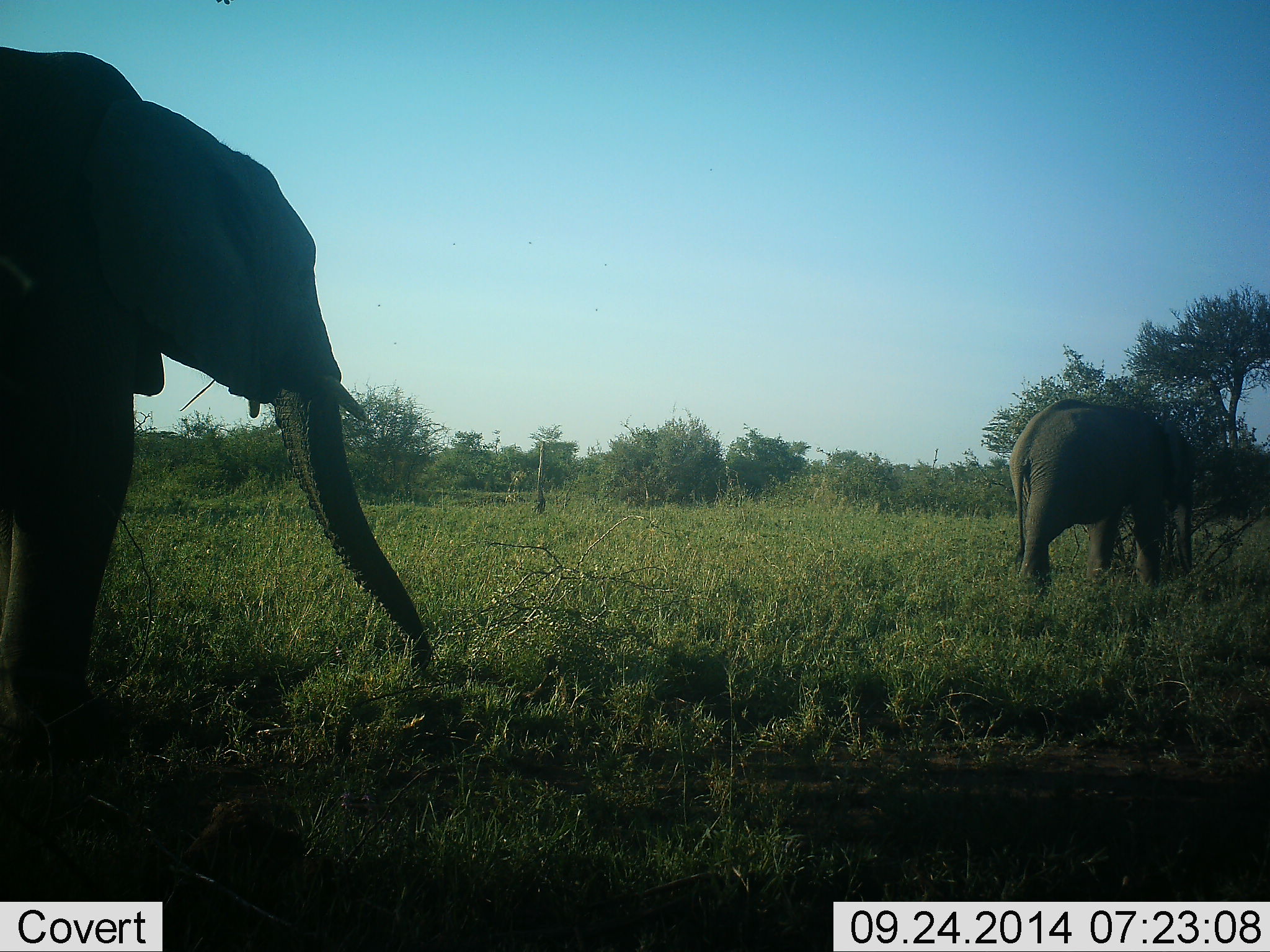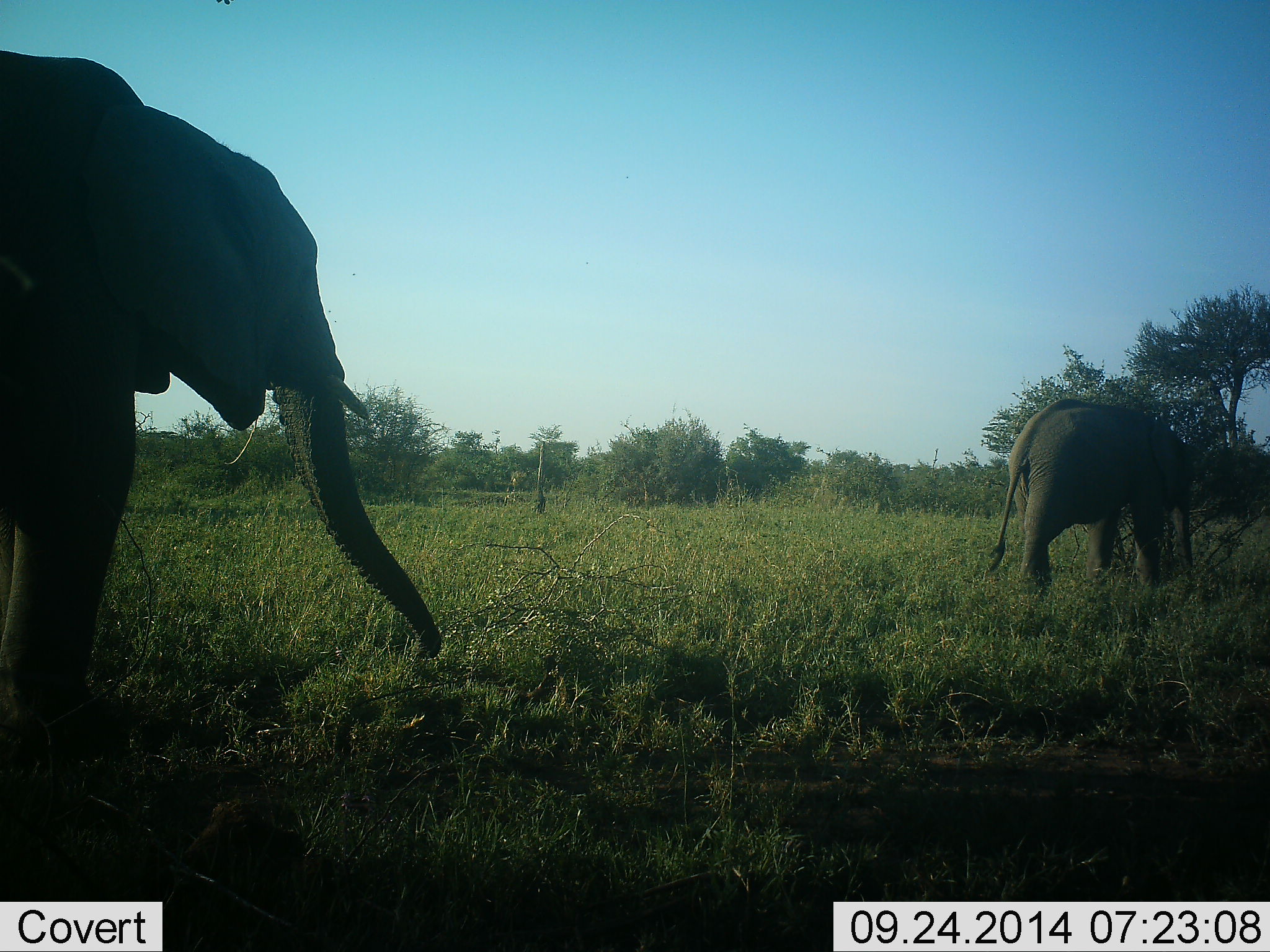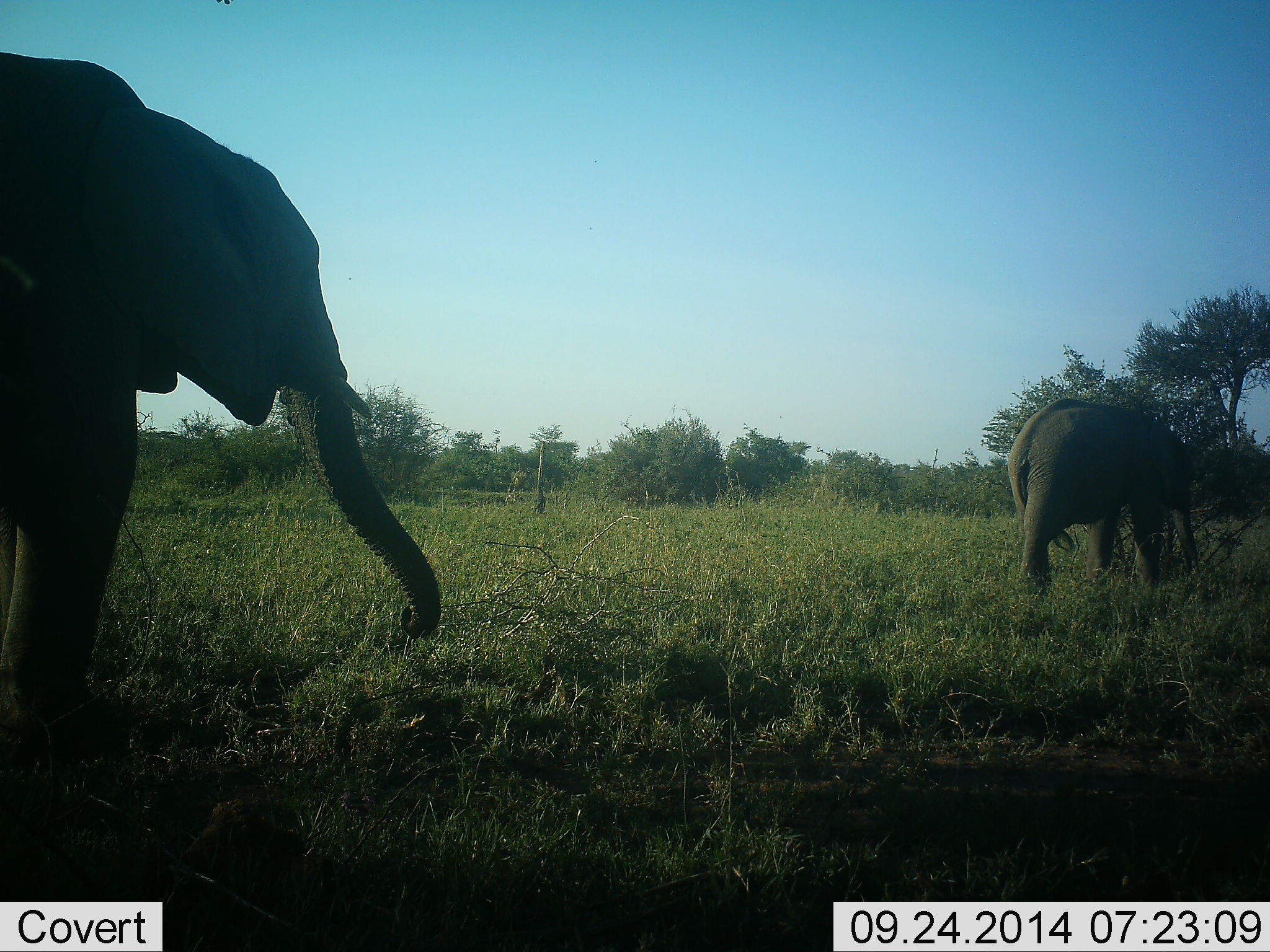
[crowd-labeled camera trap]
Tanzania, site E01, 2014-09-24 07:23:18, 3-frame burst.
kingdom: Animalia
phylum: Chordata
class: Mammalia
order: Proboscidea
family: Elephantidae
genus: Loxodonta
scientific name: Loxodonta africana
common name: african bush elephant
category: elephant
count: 2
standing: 33%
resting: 0%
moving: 22%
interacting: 0%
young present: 0%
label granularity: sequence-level